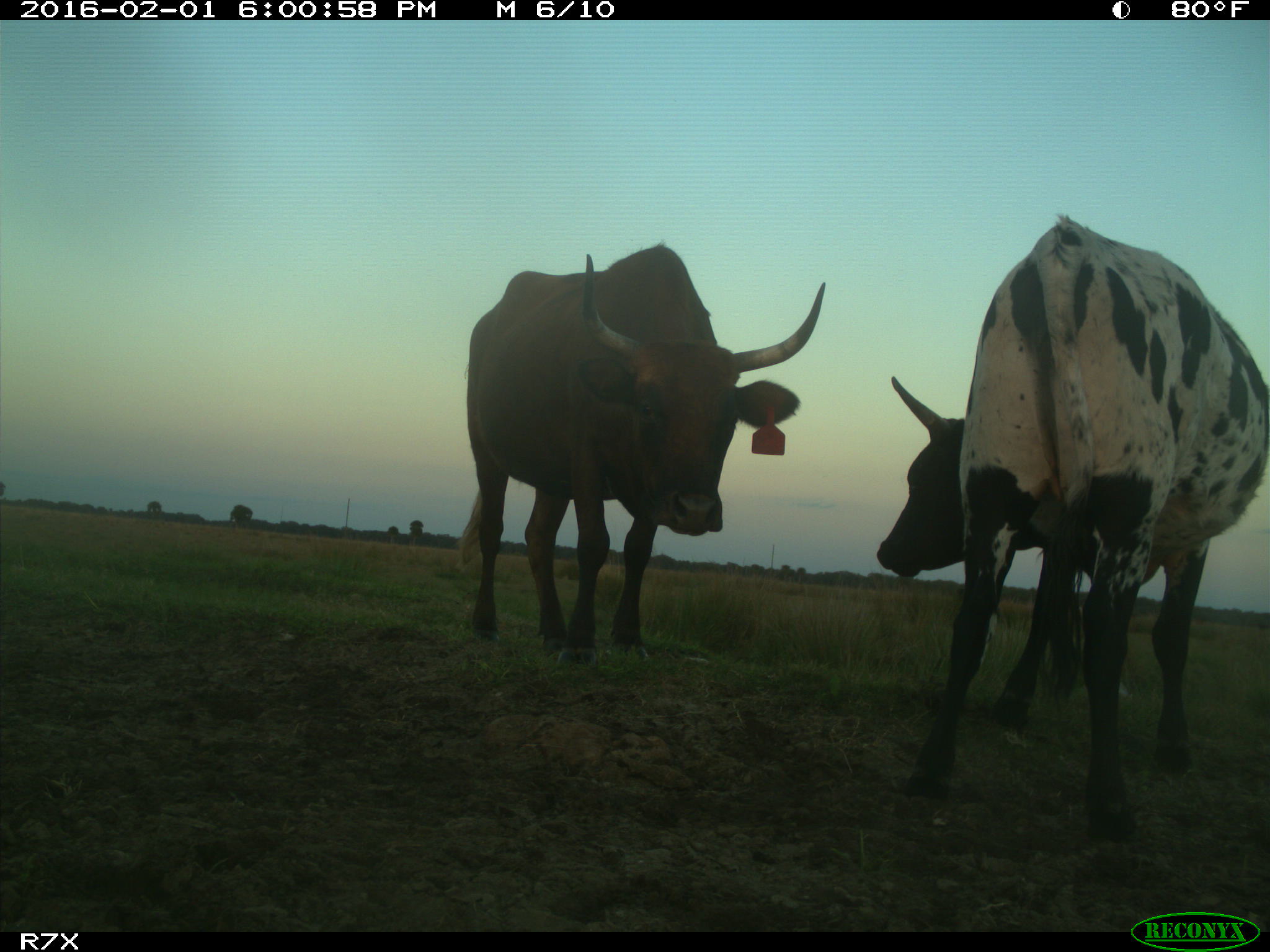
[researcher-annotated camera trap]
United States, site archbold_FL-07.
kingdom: Animalia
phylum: Chordata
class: Mammalia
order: Artiodactyla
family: Bovidae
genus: Bos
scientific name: Bos taurus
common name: domestic cow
Bos taurus (domestic cow).